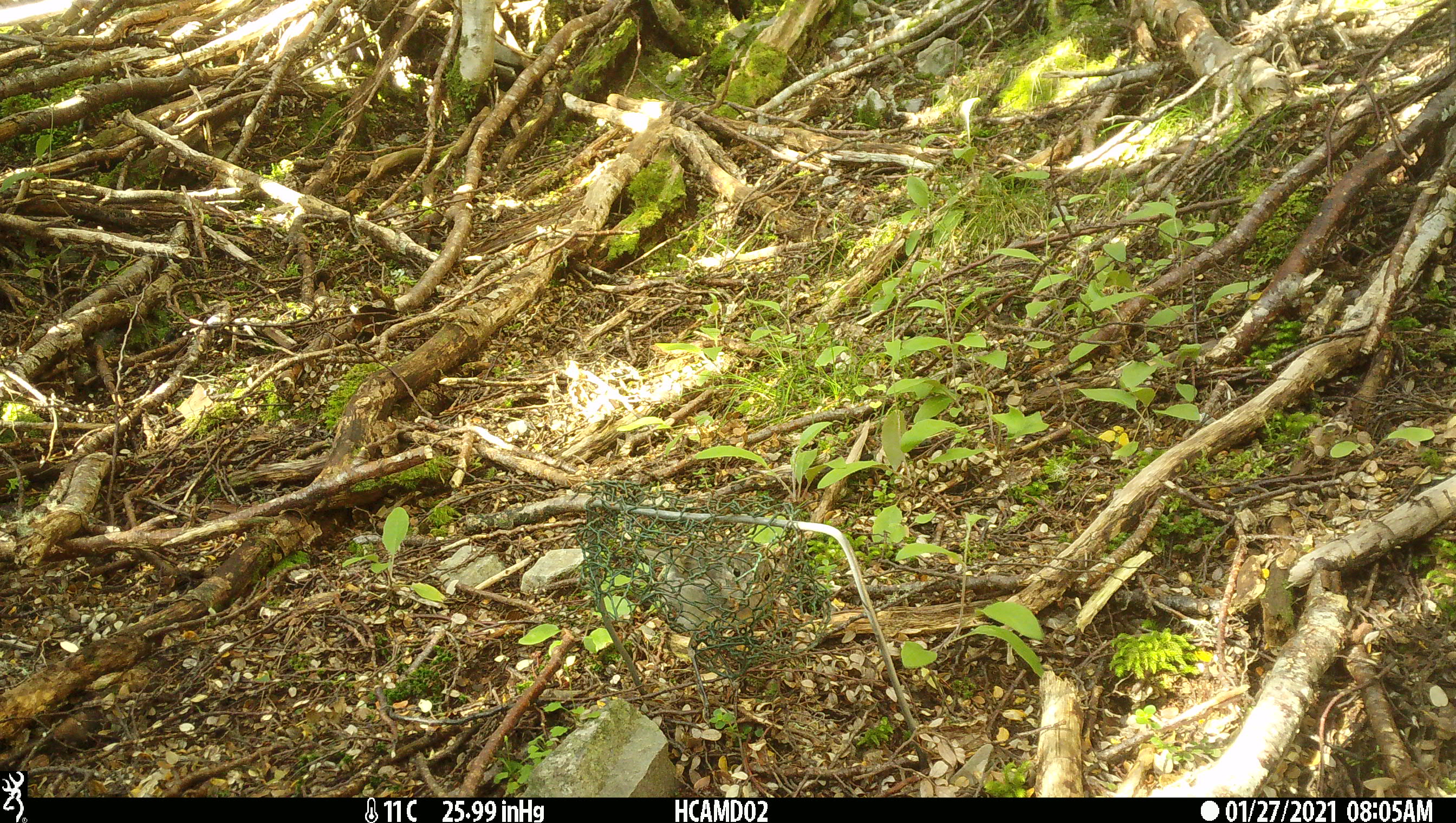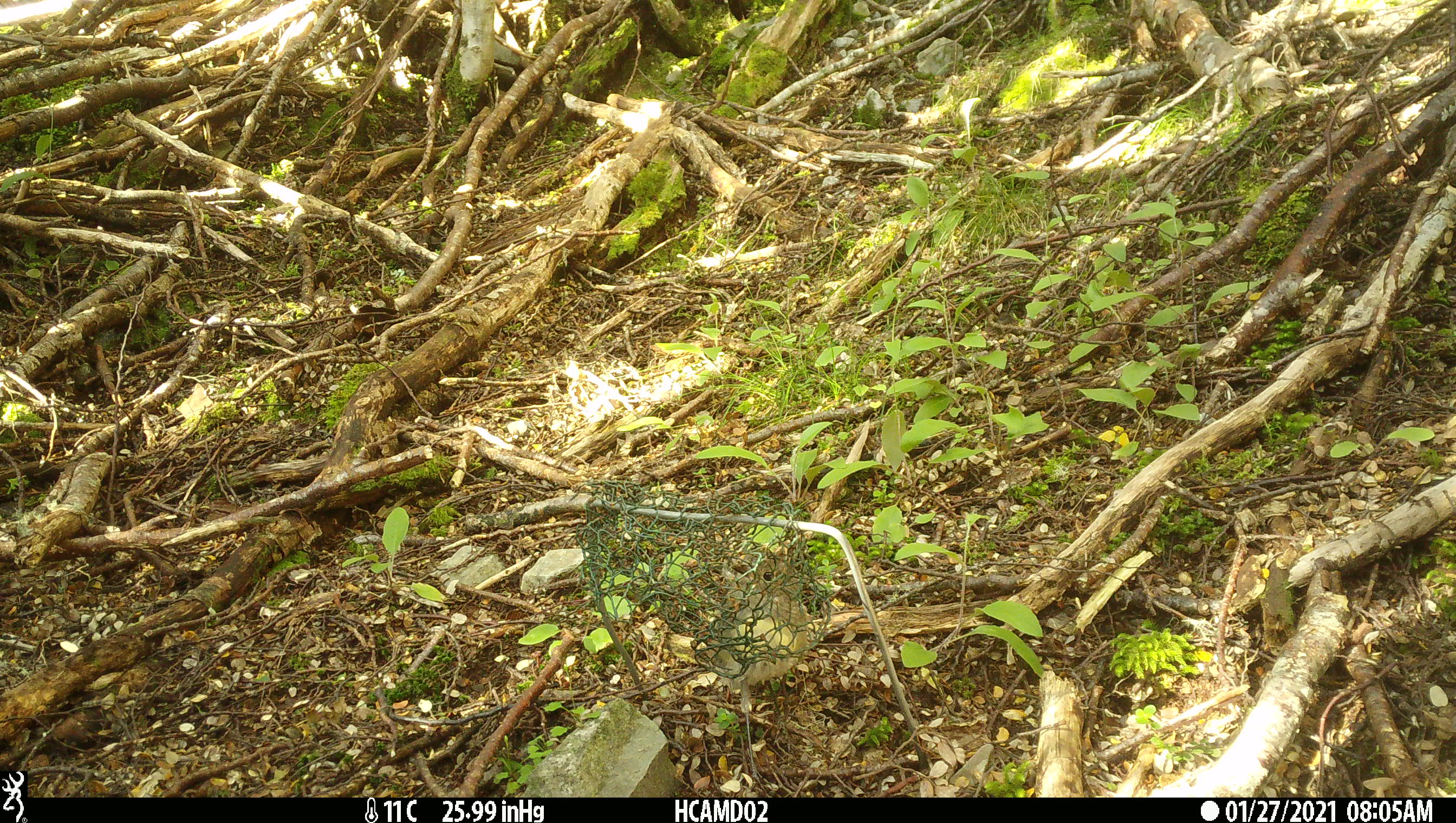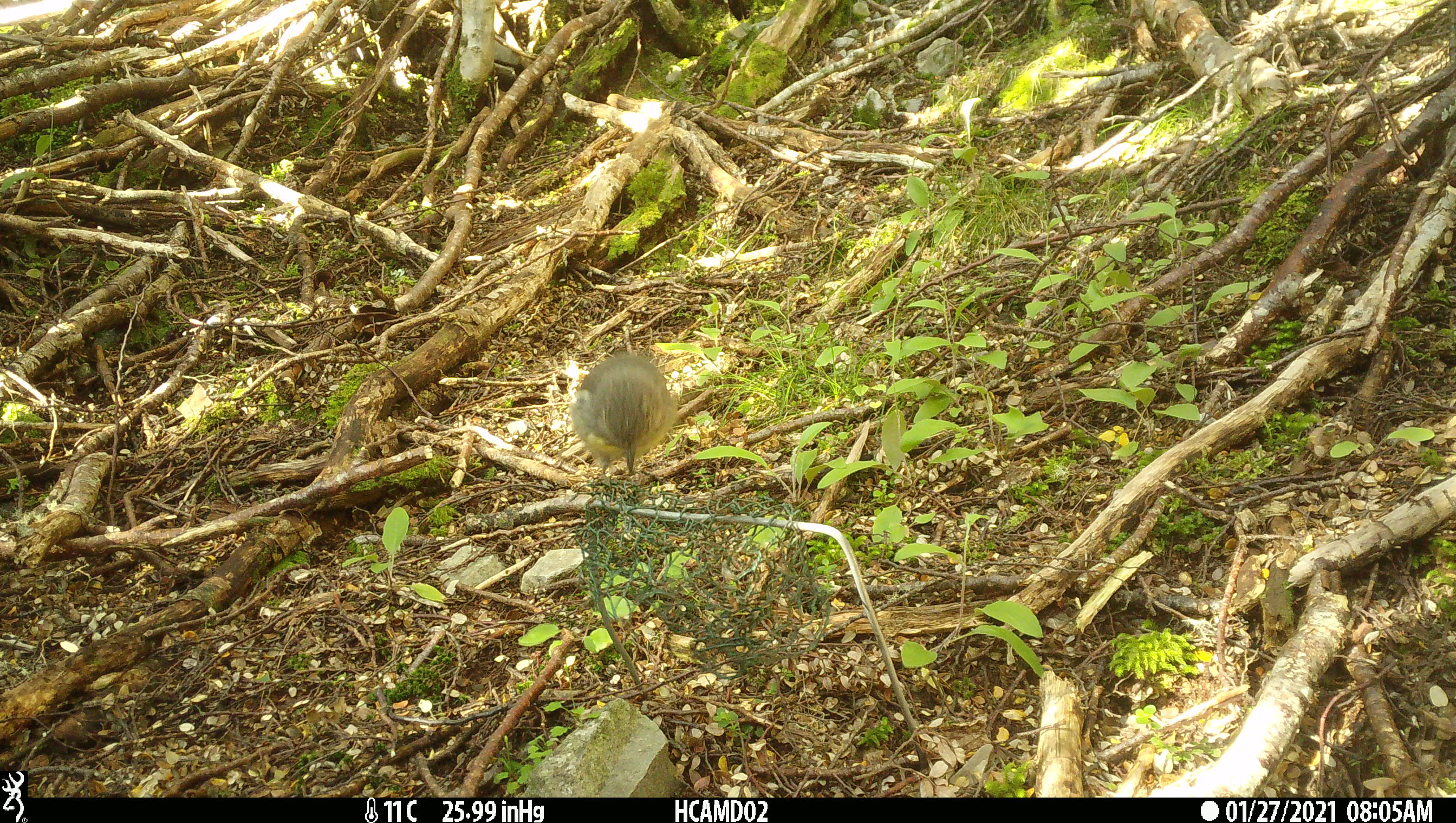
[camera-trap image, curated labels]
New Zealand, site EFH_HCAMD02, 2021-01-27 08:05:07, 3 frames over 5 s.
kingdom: Animalia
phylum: Chordata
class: Aves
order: Passeriformes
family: Petroicidae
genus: Petroica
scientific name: Petroica australis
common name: new zealand robin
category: robin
Robin (new zealand robin) (Petroica australis).